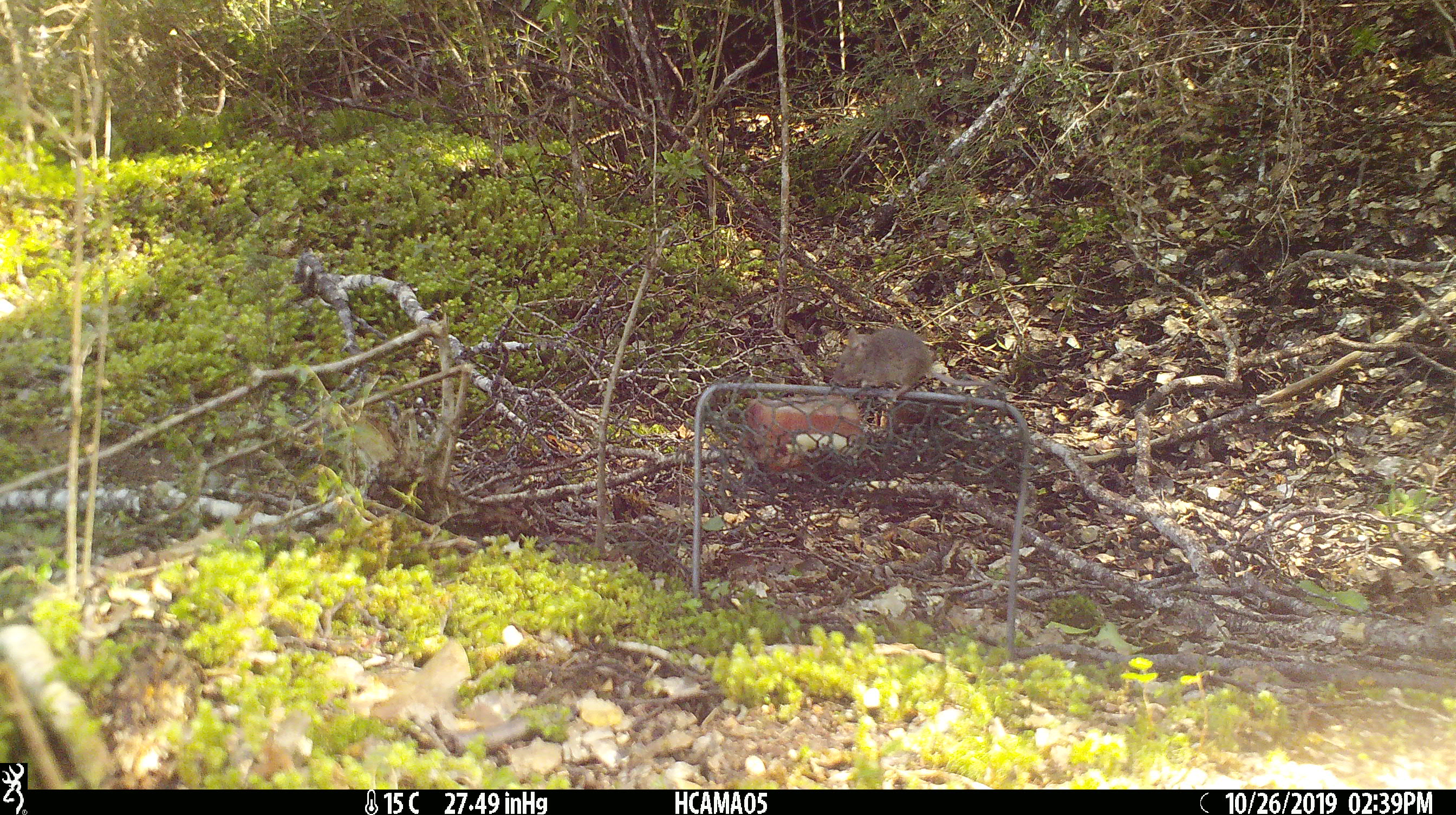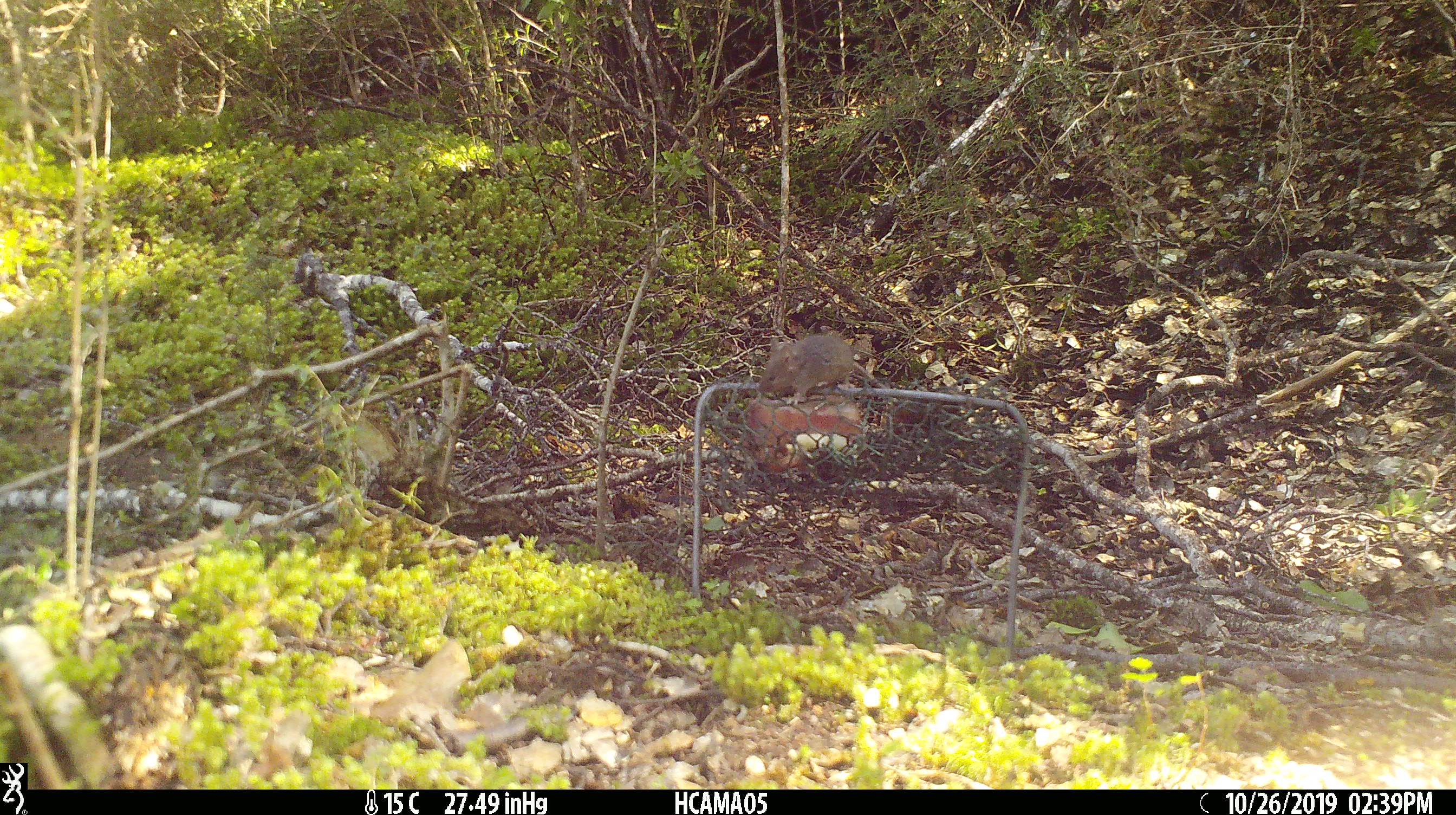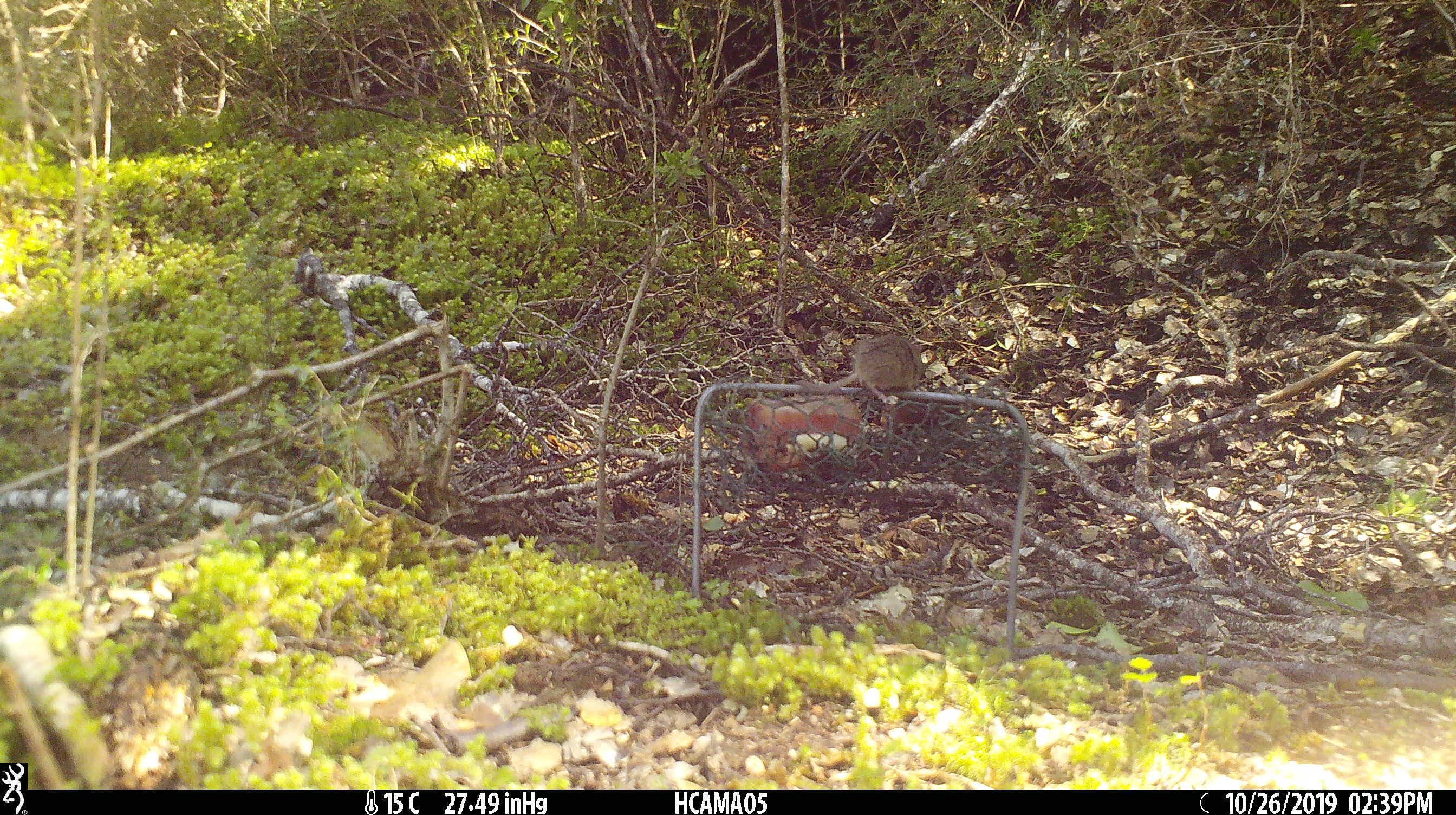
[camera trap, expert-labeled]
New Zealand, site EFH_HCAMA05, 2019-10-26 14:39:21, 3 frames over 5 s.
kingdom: Animalia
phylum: Chordata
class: Mammalia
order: Rodentia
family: Muridae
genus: Mus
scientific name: Mus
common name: mouse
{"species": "mouse (Mus)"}